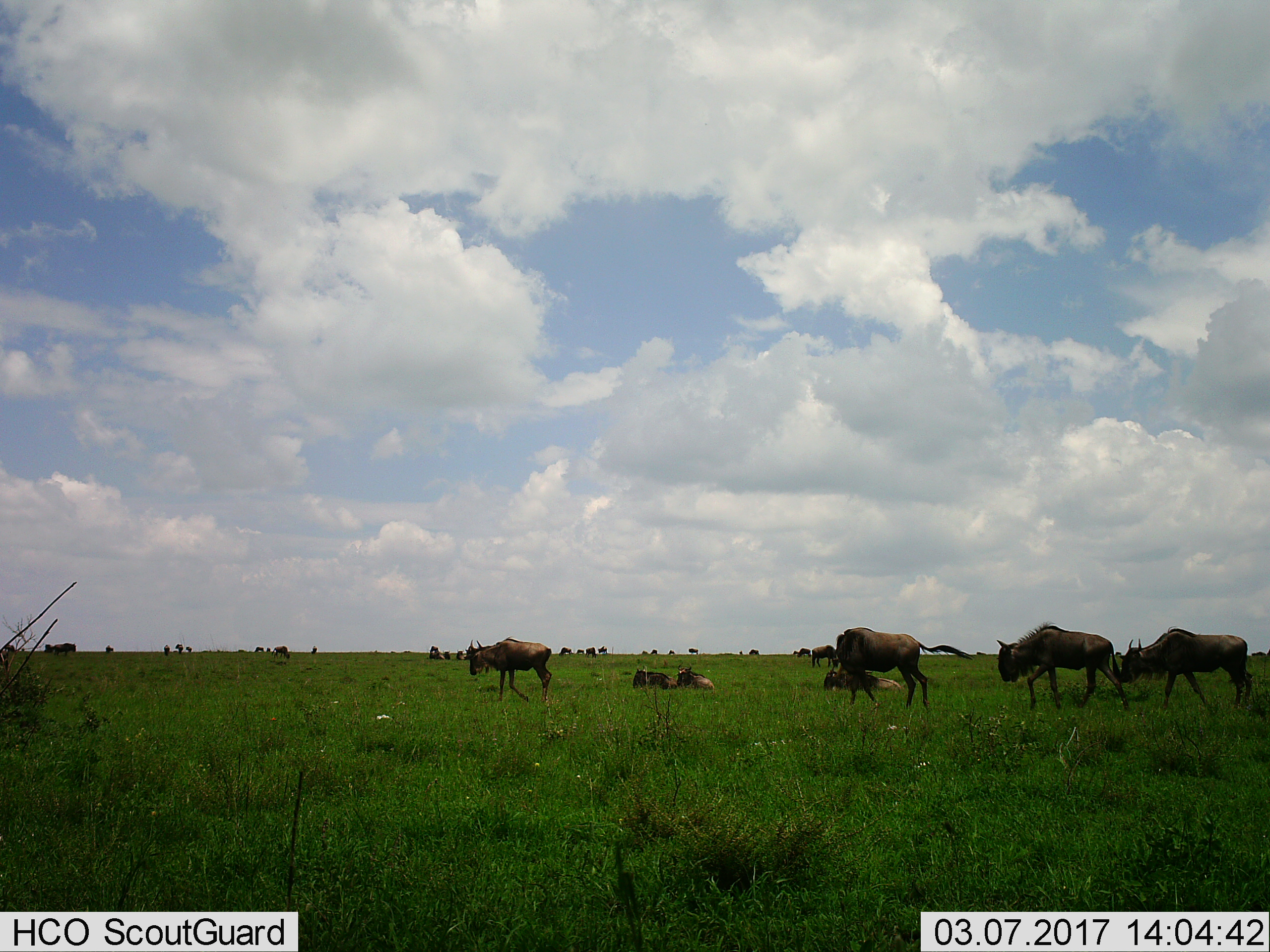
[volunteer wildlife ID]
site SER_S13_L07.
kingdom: Animalia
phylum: Chordata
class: Mammalia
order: Artiodactyla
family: Bovidae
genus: Connochaetes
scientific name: Connochaetes taurinus taurinus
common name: blue wildebeest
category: wildebeestblue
Wildebeestblue (blue wildebeest) (Connochaetes taurinus taurinus), count 11-50. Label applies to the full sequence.